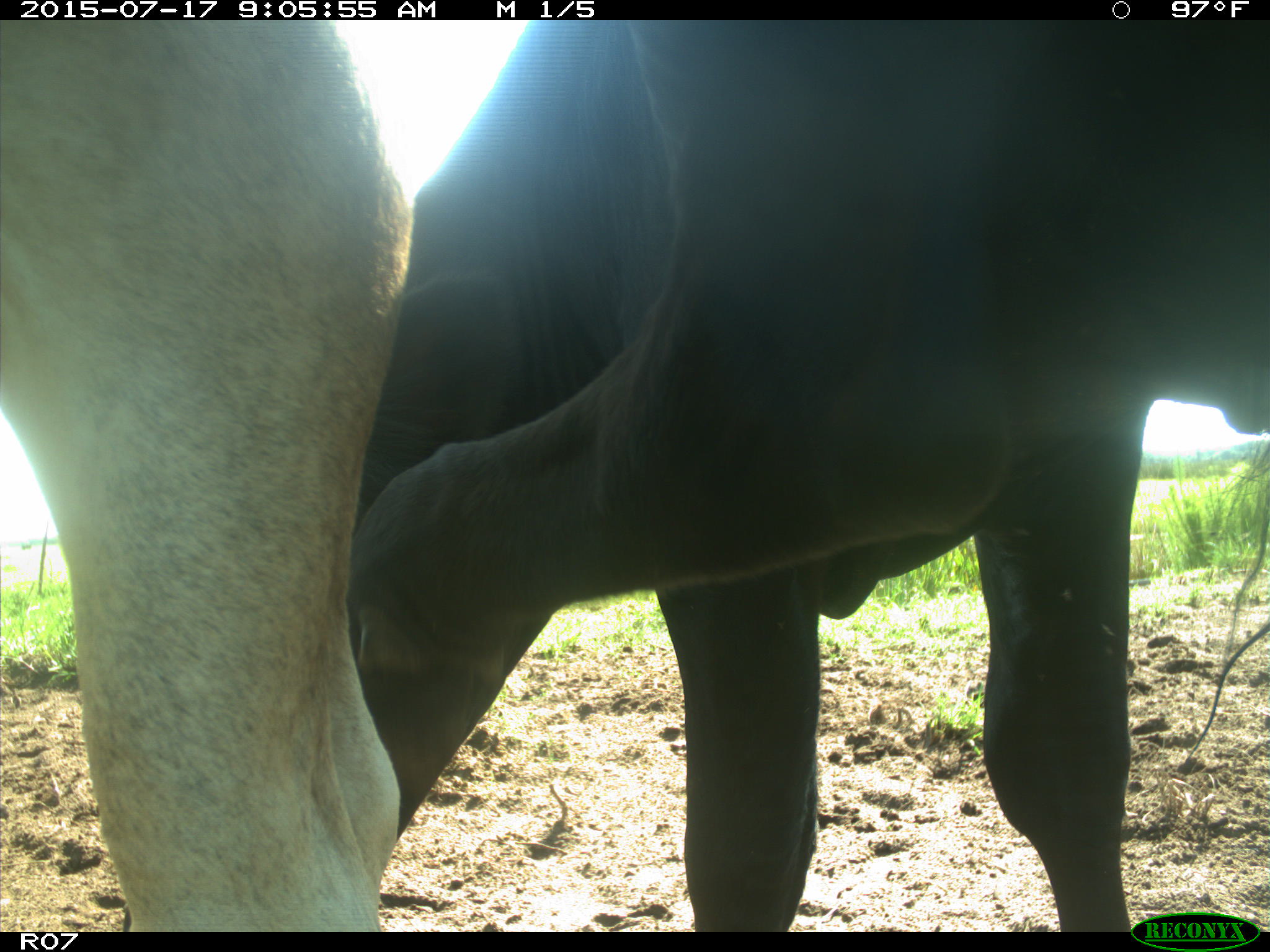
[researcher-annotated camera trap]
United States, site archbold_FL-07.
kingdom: Animalia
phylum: Chordata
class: Mammalia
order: Artiodactyla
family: Bovidae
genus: Bos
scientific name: Bos taurus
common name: domestic cow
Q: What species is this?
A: Bos taurus (domestic cow).